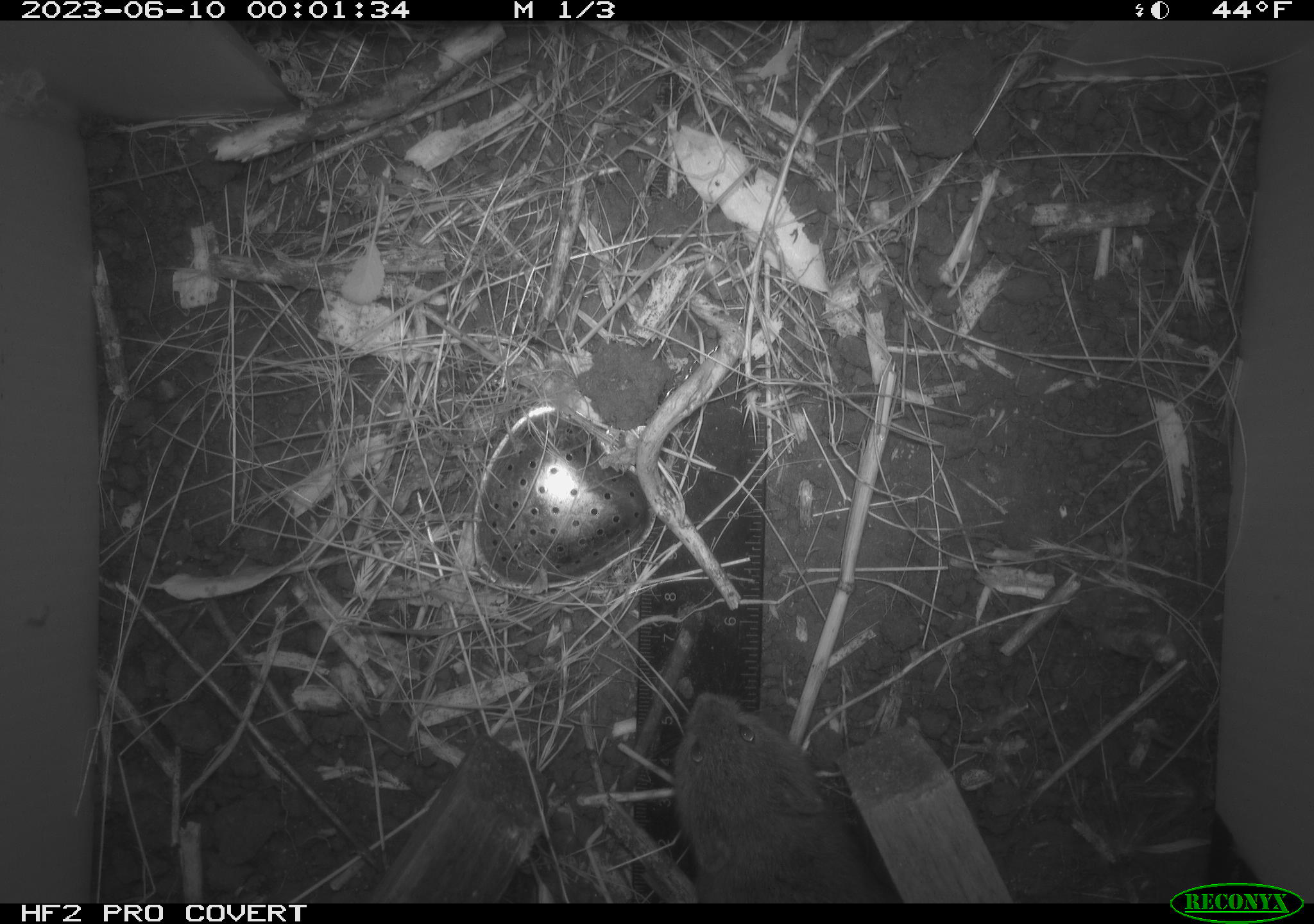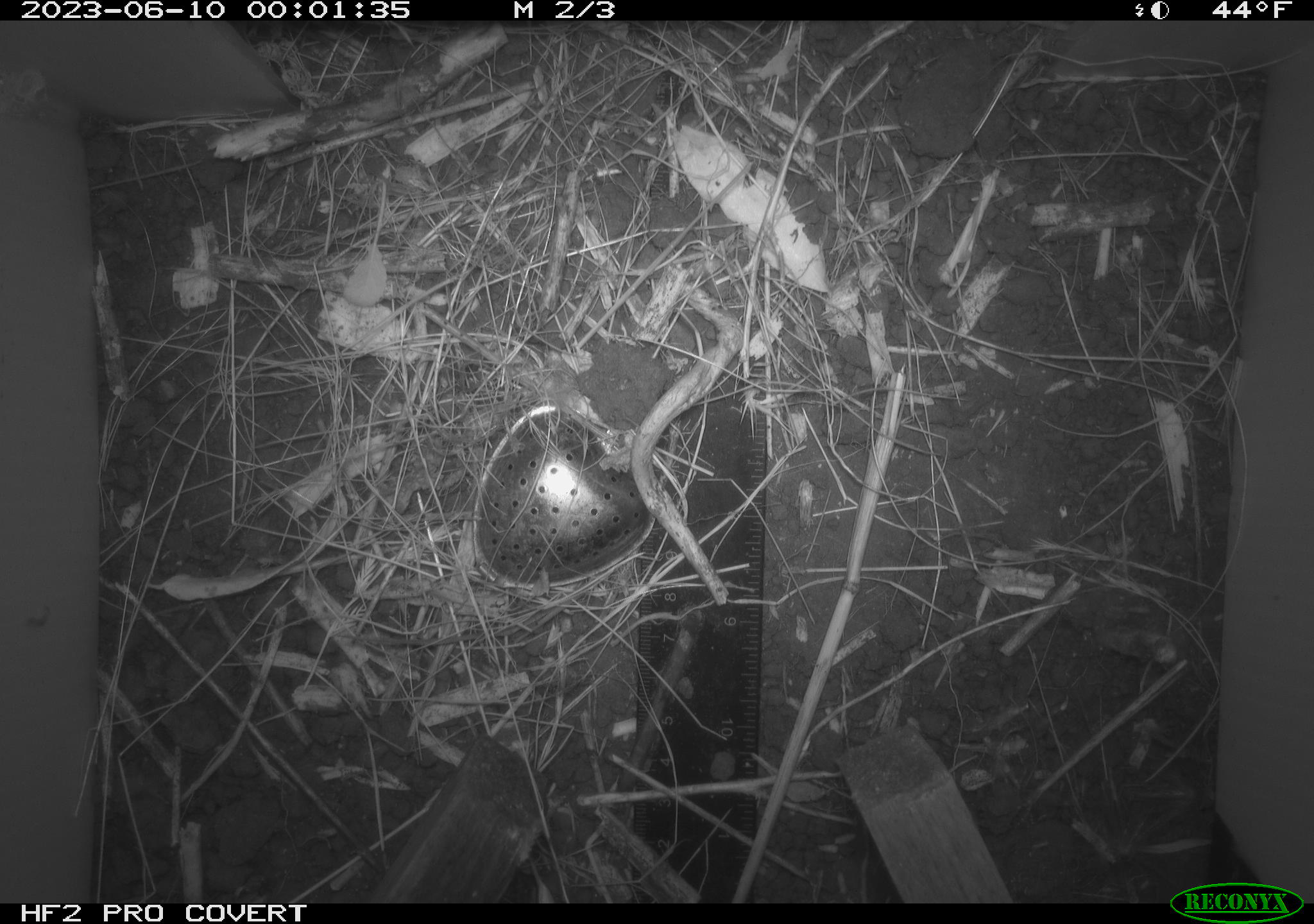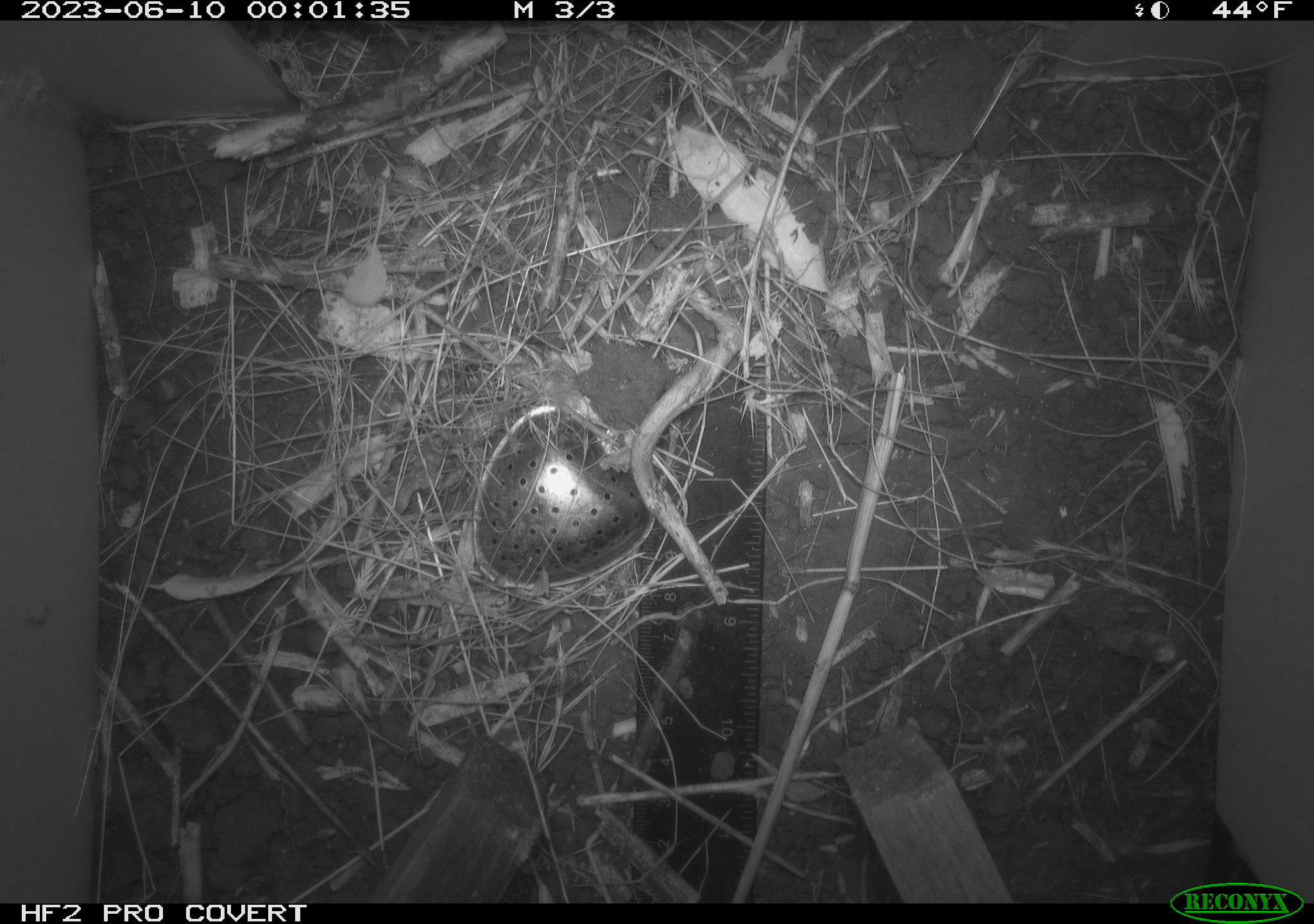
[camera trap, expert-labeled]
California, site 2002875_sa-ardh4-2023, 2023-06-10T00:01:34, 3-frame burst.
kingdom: Animalia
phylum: Chordata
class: Mammalia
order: Rodentia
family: Cricetidae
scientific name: Arvicolinae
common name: voles, lemmings, and muskrats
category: arvicolinae subfamily